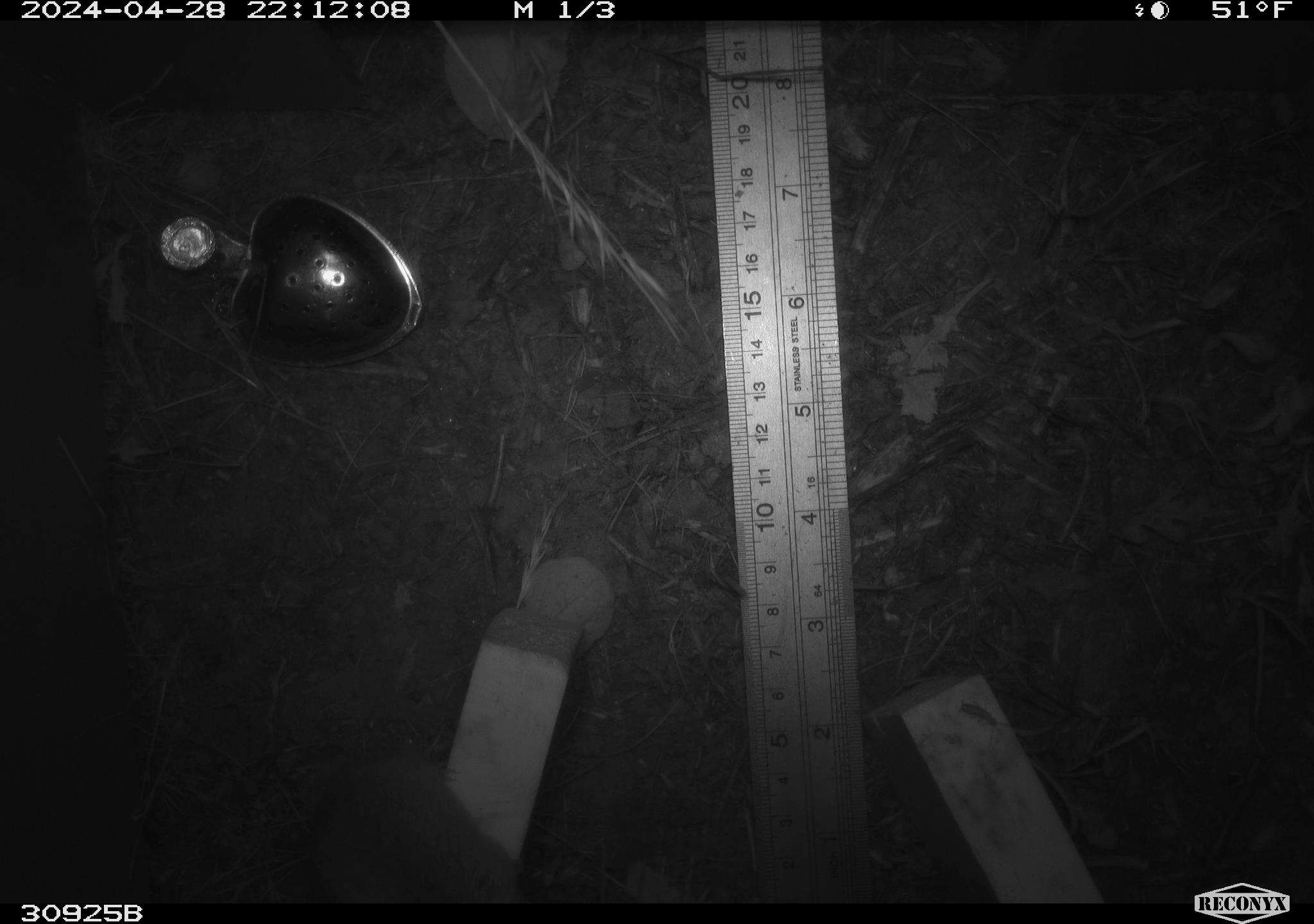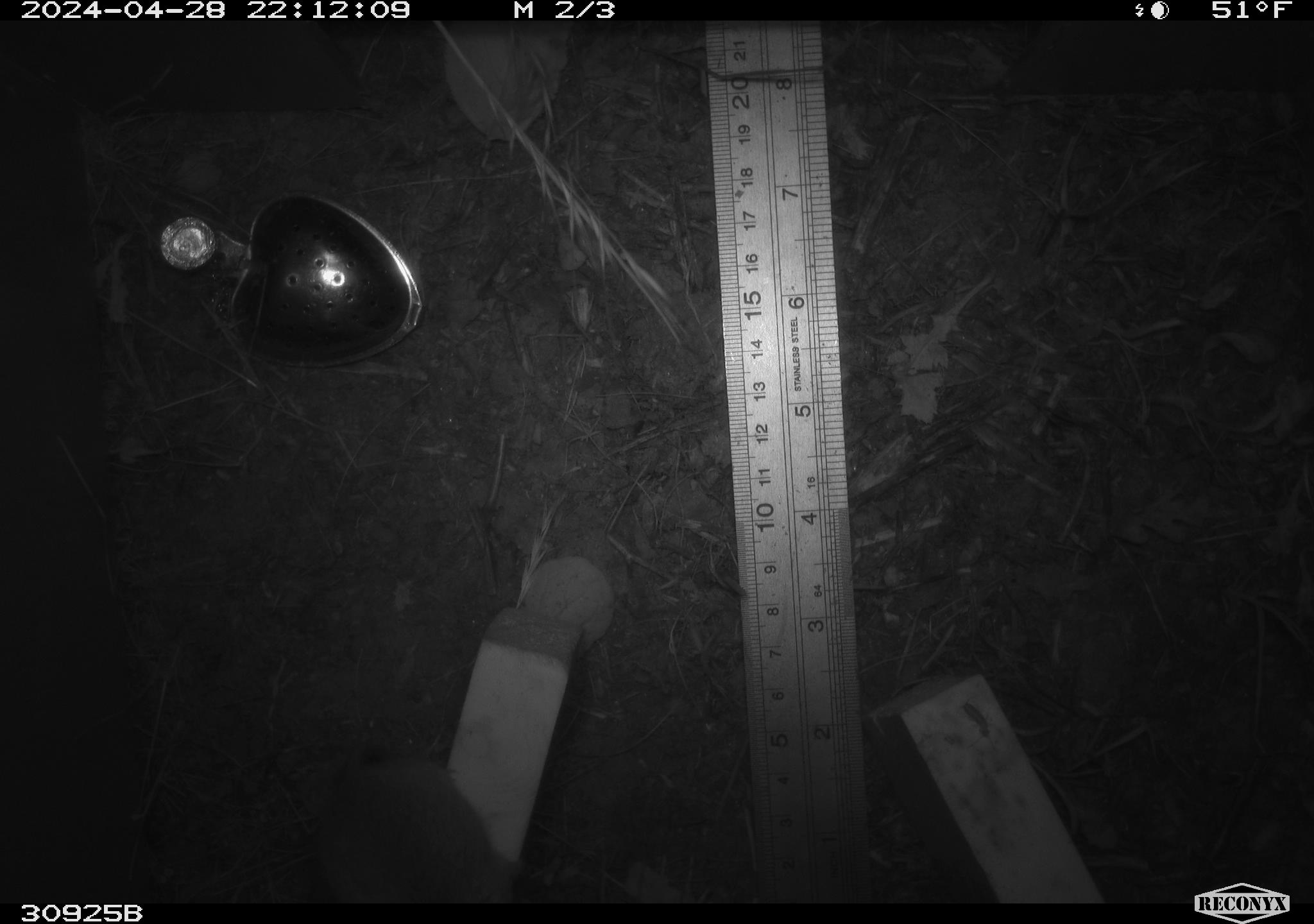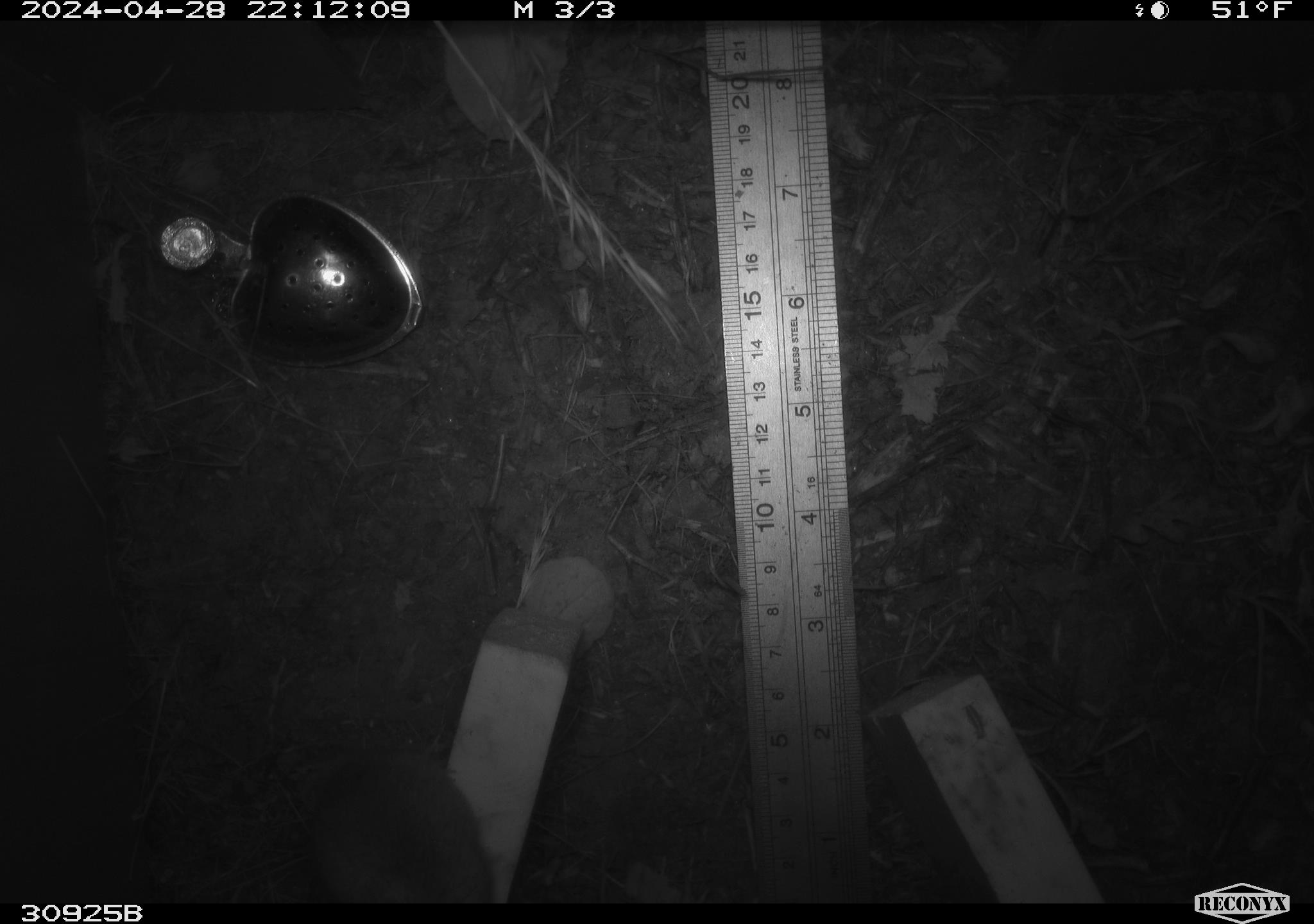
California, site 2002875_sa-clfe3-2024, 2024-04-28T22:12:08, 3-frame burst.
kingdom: Animalia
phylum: Chordata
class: Mammalia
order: Rodentia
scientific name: Rodentia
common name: mouse species